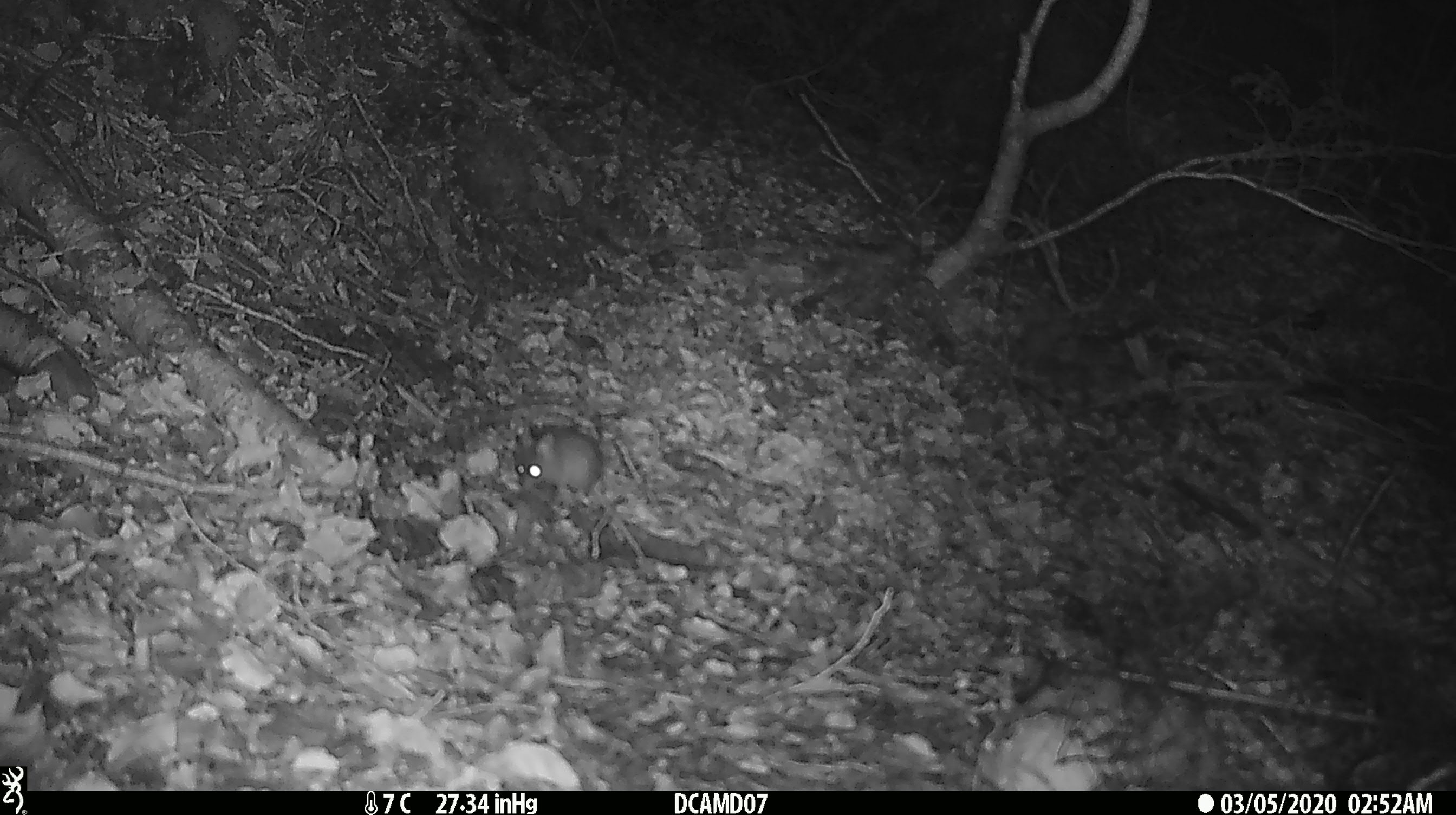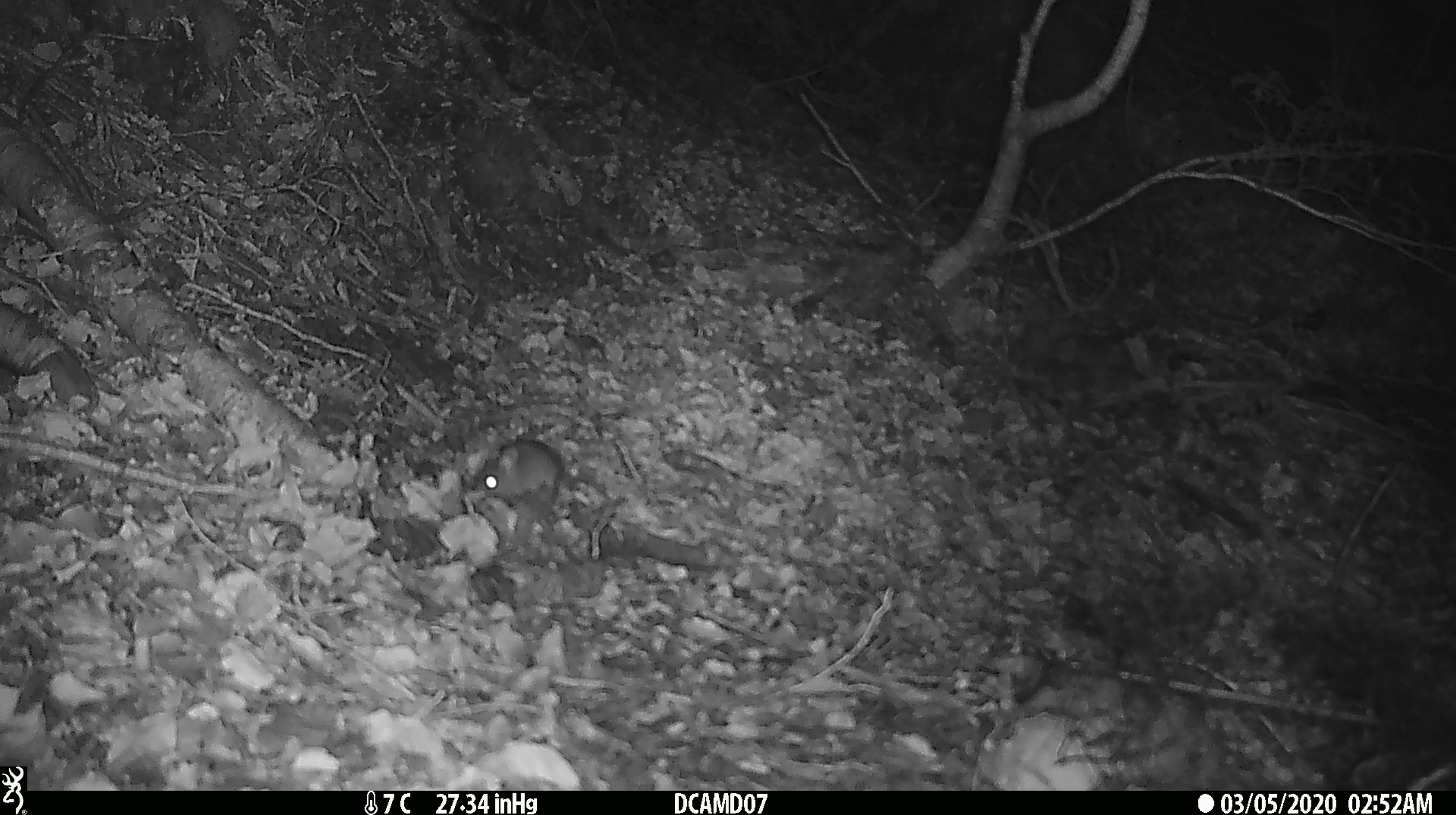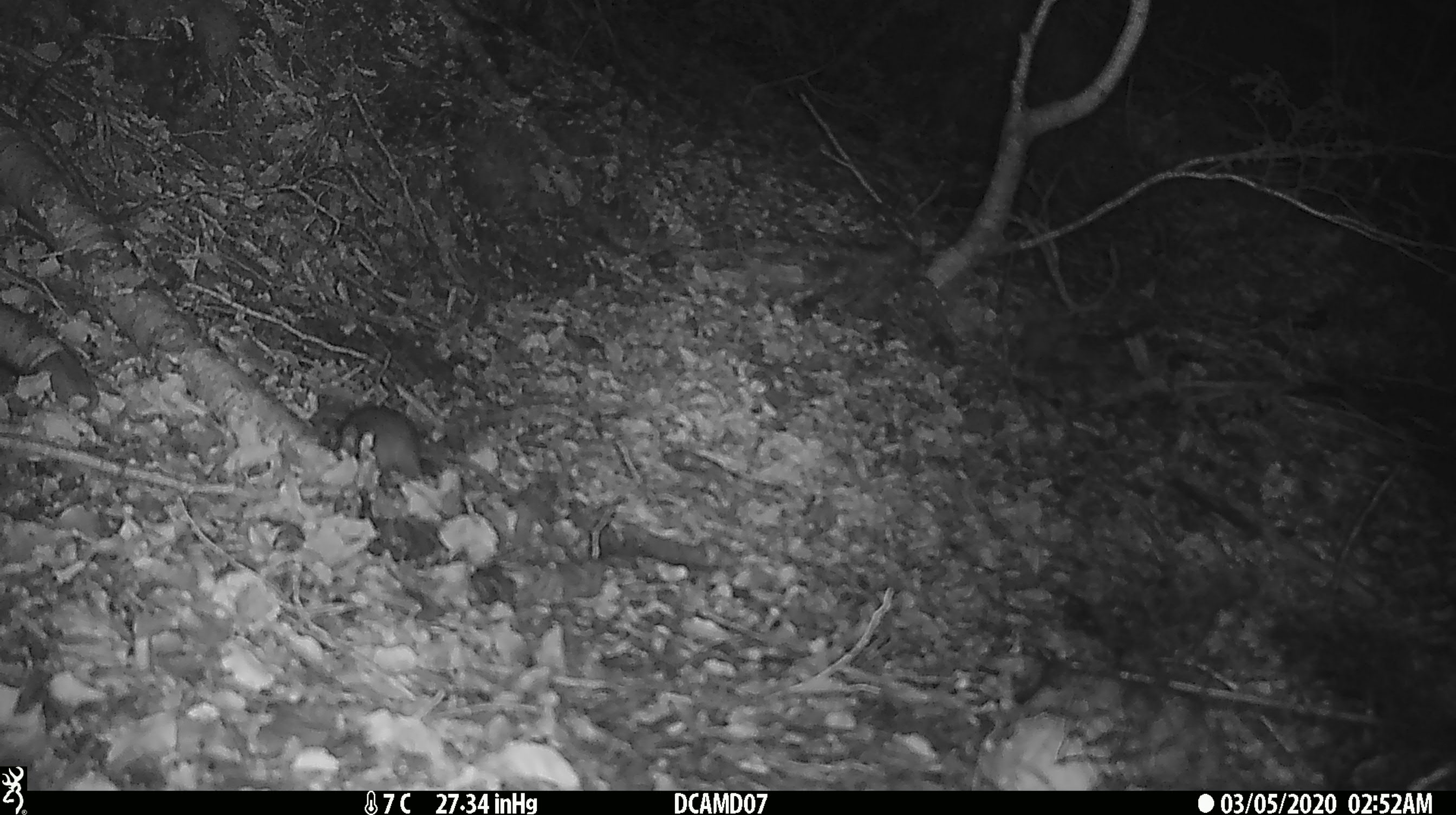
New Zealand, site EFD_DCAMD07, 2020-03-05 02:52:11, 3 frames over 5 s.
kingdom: Animalia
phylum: Chordata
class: Mammalia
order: Rodentia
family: Muridae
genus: Mus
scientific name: Mus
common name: mouse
Mouse (Mus).